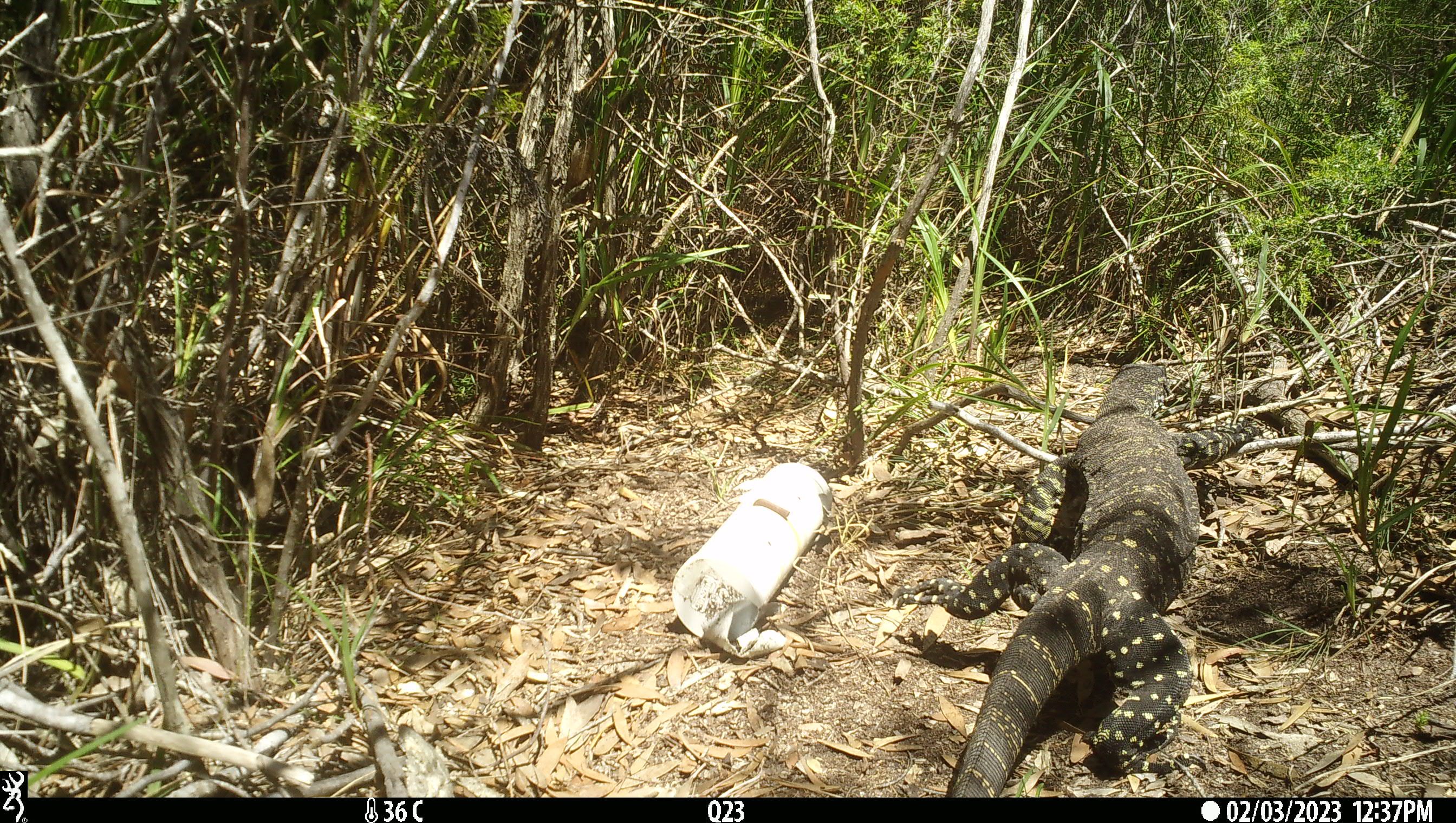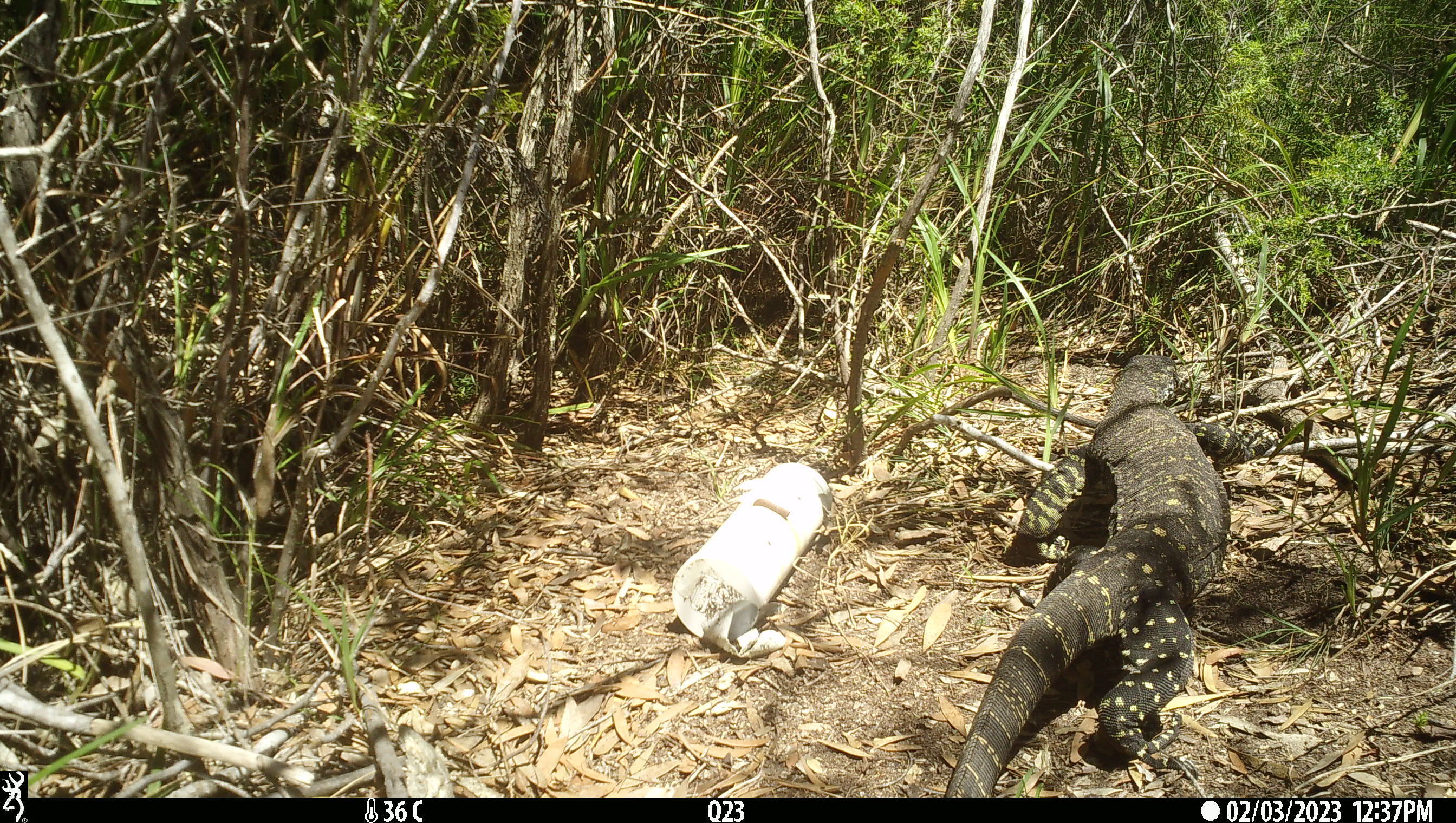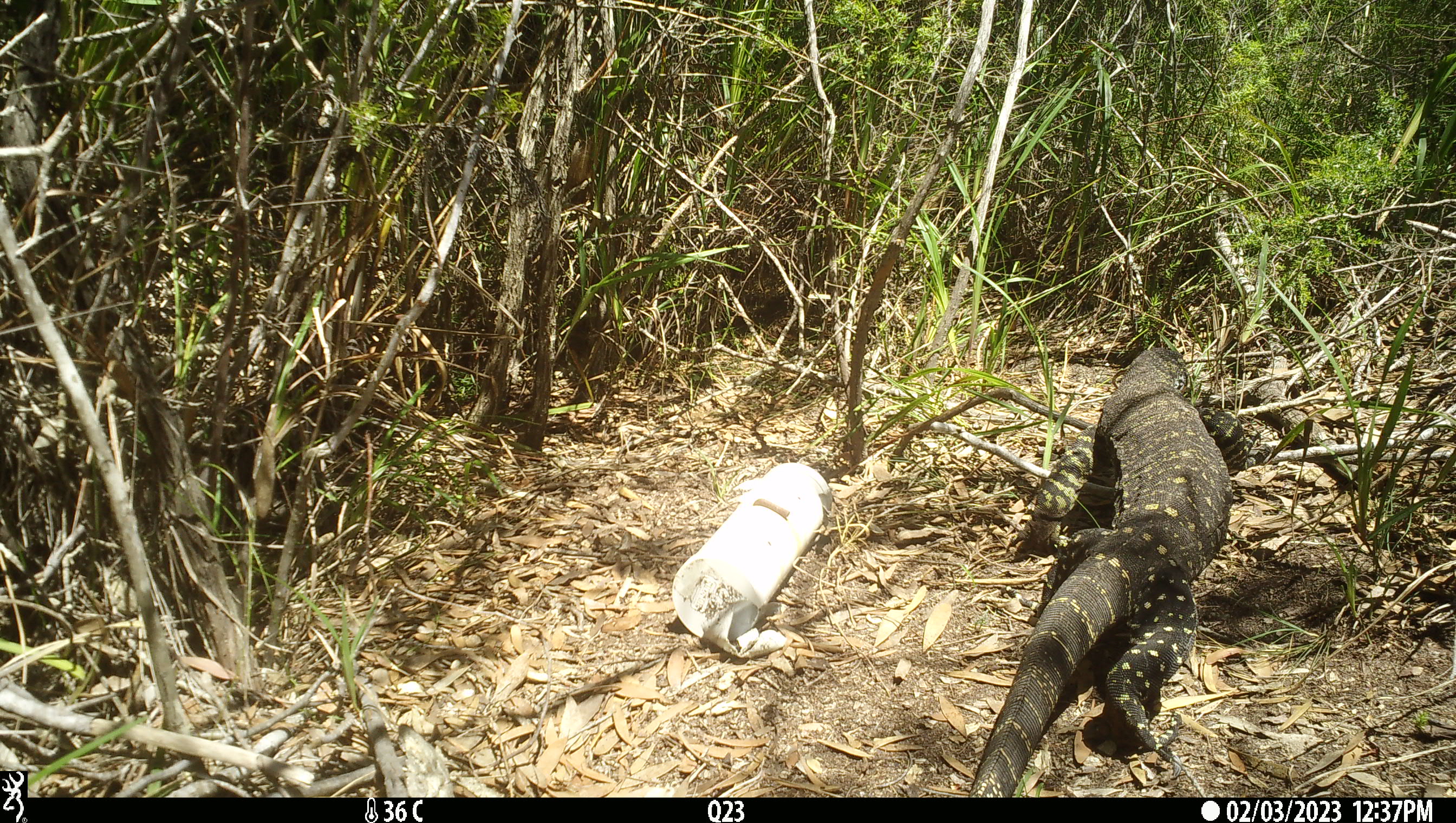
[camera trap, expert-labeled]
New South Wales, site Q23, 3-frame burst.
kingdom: Animalia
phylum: Chordata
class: Reptilia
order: Squamata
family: Varanidae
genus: Varanus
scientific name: Varanus varius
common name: lace monitor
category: goanna